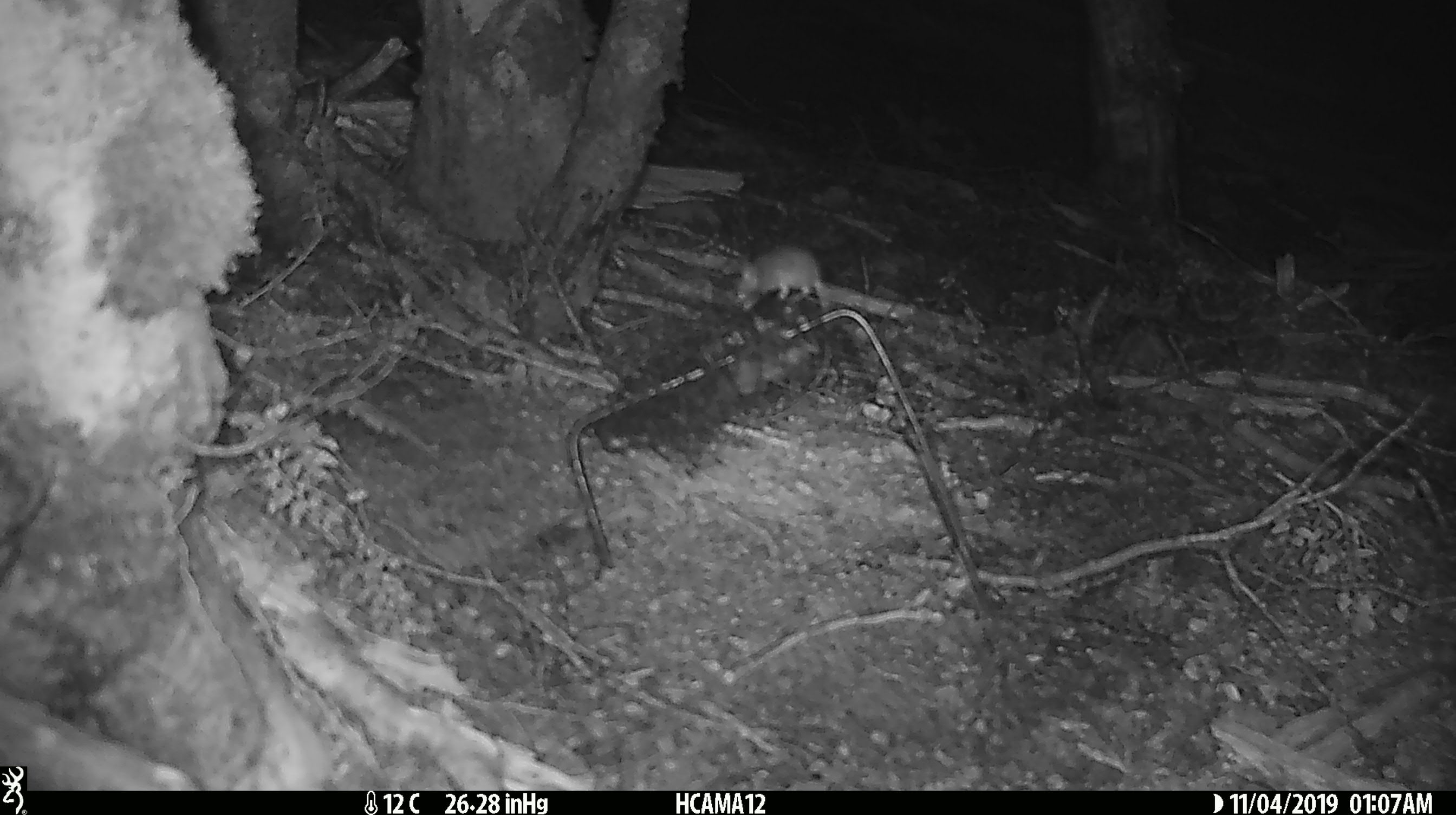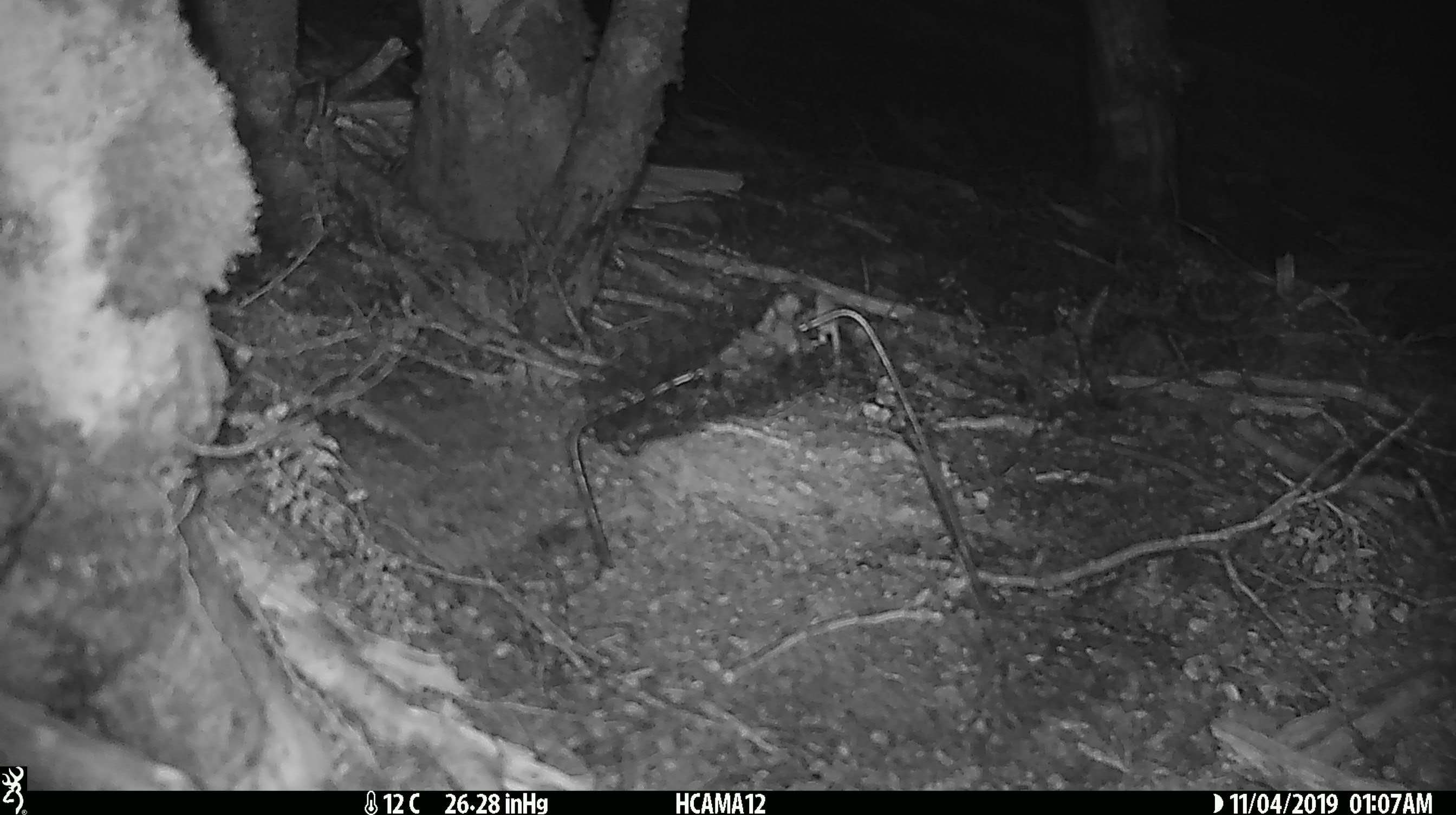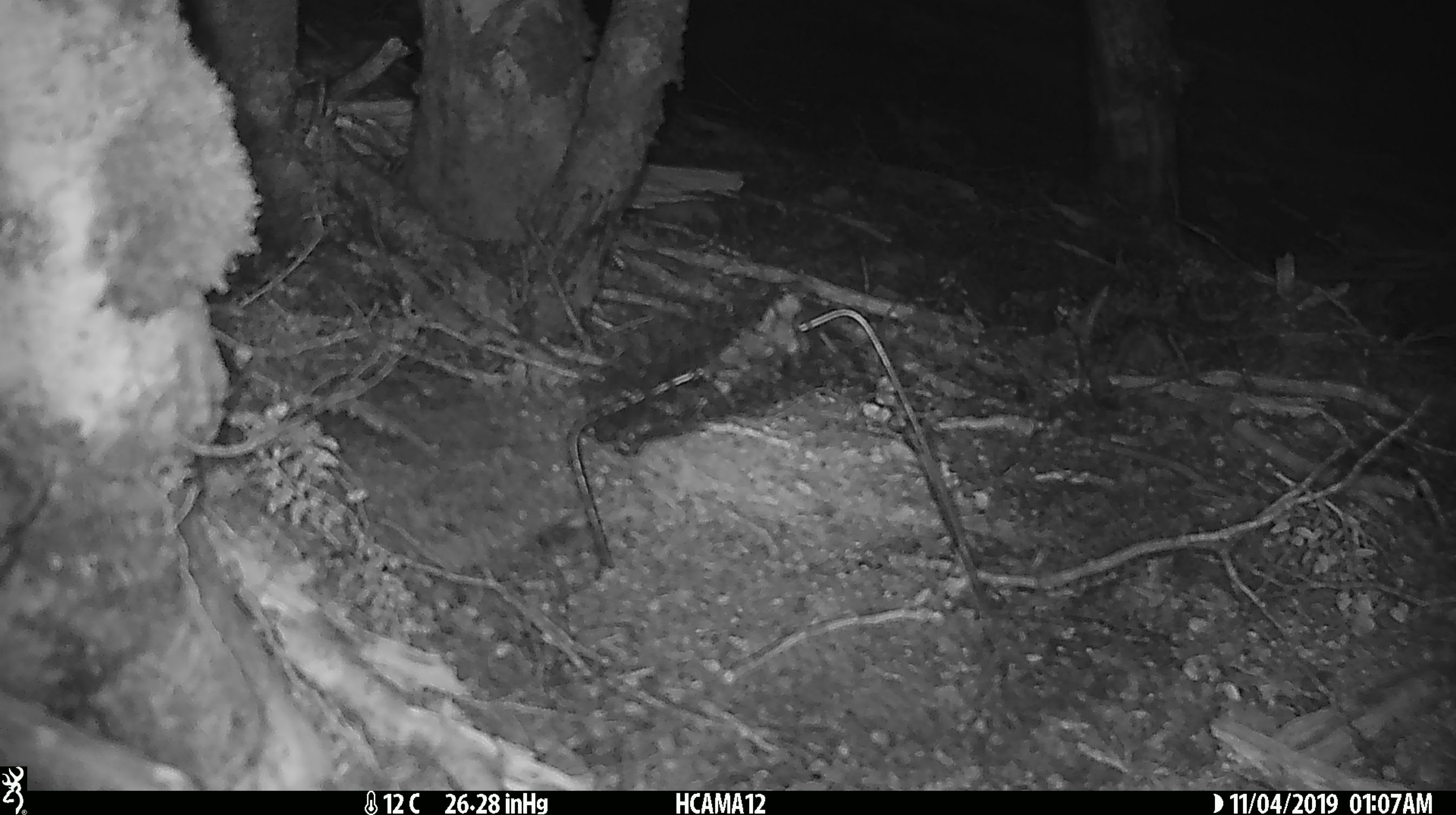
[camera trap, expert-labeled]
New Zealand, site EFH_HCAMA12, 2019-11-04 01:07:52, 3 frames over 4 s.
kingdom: Animalia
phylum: Chordata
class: Mammalia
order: Rodentia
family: Muridae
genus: Mus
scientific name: Mus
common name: mouse